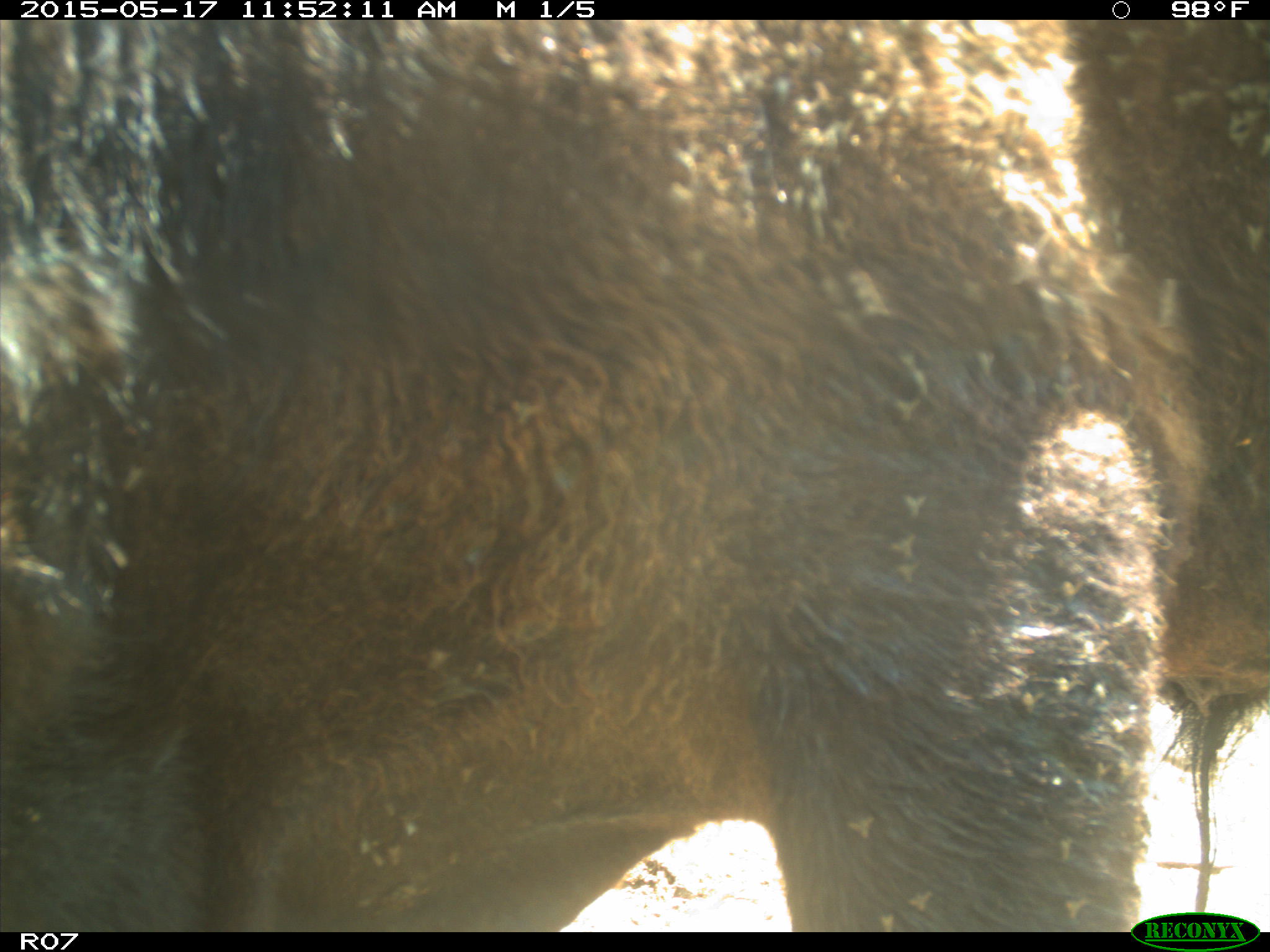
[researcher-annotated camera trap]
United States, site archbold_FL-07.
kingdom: Animalia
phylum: Chordata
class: Mammalia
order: Artiodactyla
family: Bovidae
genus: Bos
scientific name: Bos taurus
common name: domestic cow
Bos taurus (domestic cow).